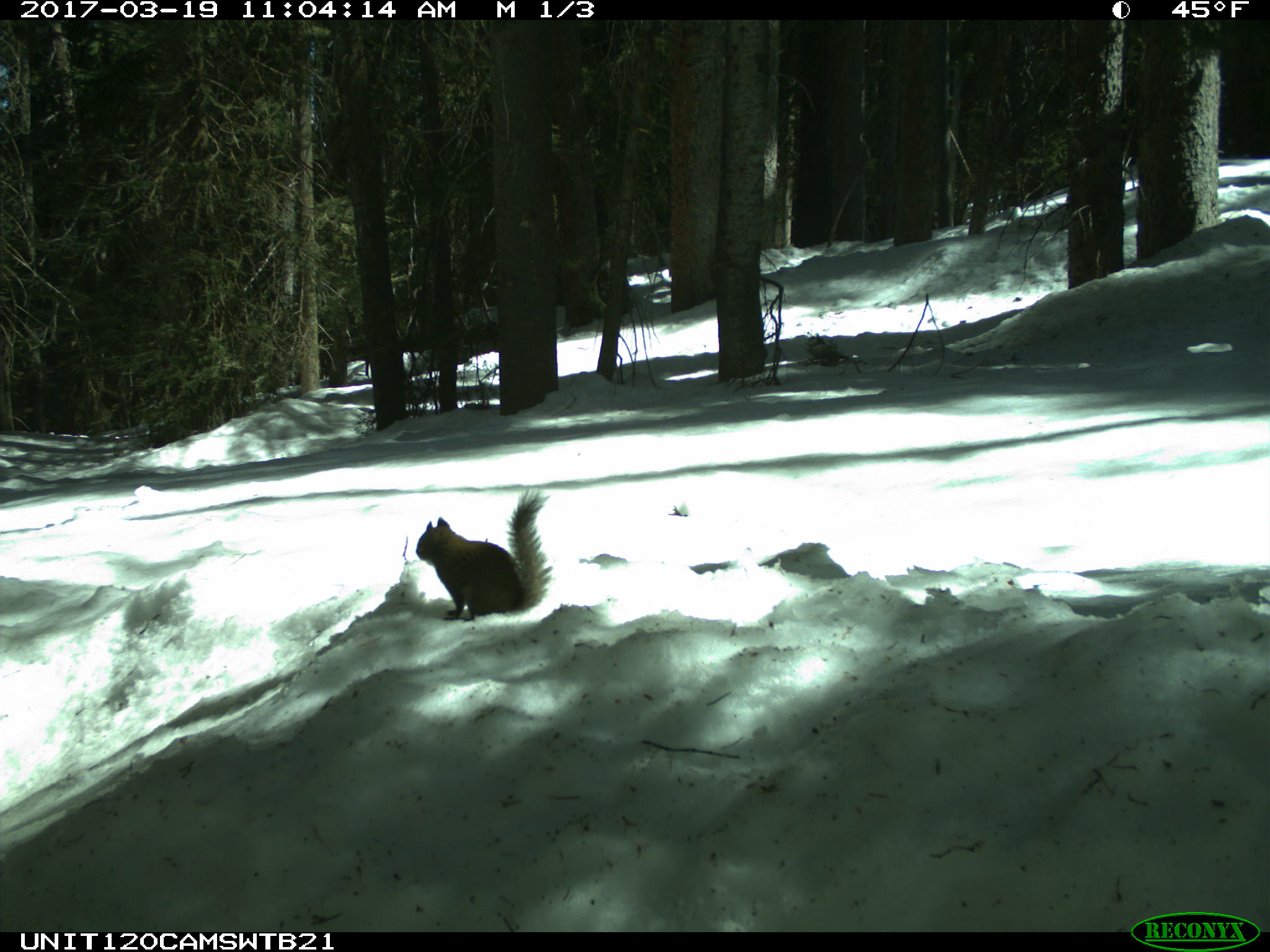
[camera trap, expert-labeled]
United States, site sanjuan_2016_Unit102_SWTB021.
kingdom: Animalia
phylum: Chordata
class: Mammalia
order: Rodentia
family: Sciuridae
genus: Tamiasciurus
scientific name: Tamiasciurus hudsonicus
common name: american red squirrel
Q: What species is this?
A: Tamiasciurus hudsonicus (american red squirrel).